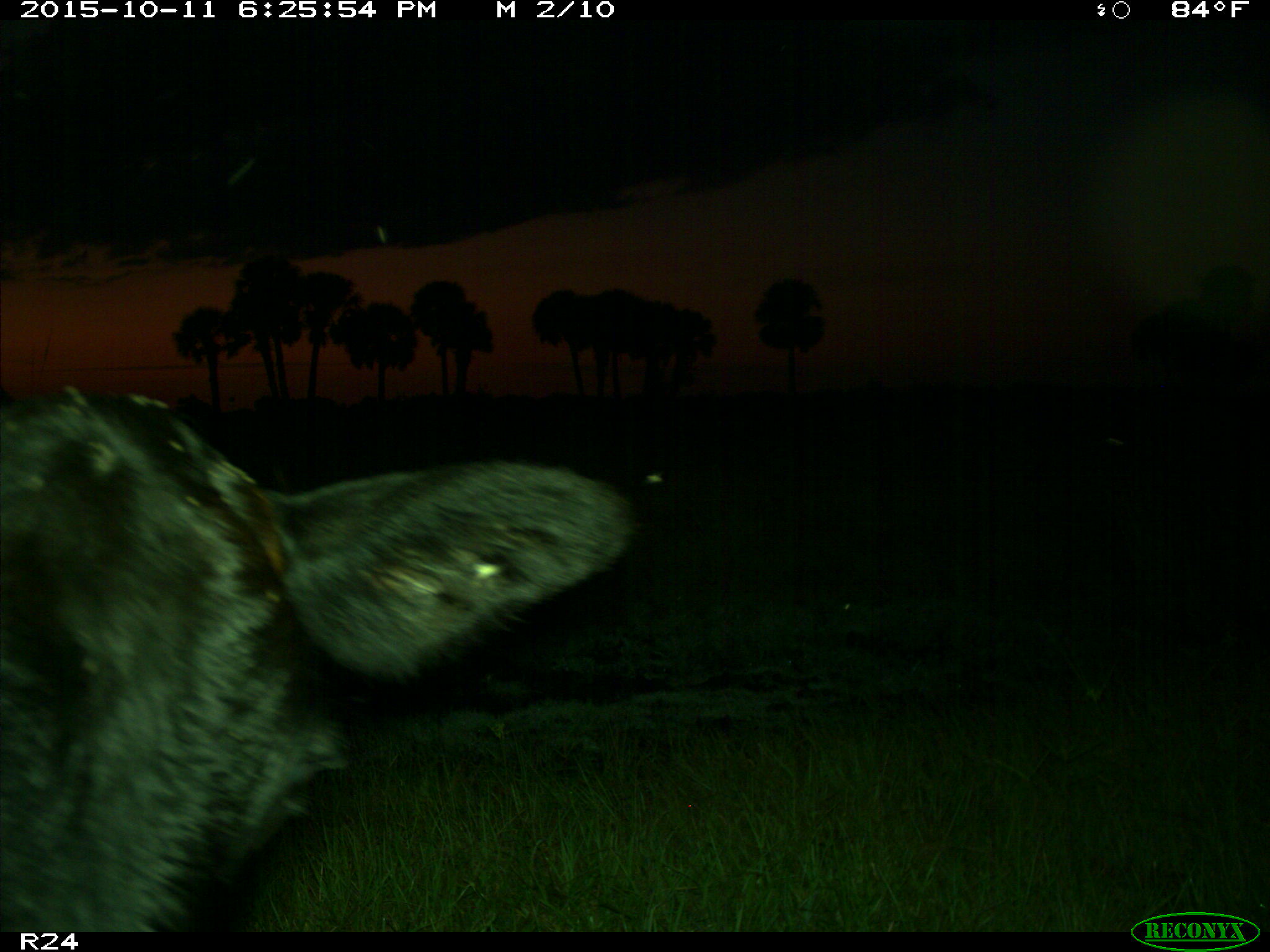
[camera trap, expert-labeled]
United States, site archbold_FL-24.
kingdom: Animalia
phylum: Chordata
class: Mammalia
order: Artiodactyla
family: Bovidae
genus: Bos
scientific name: Bos taurus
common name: domestic cow